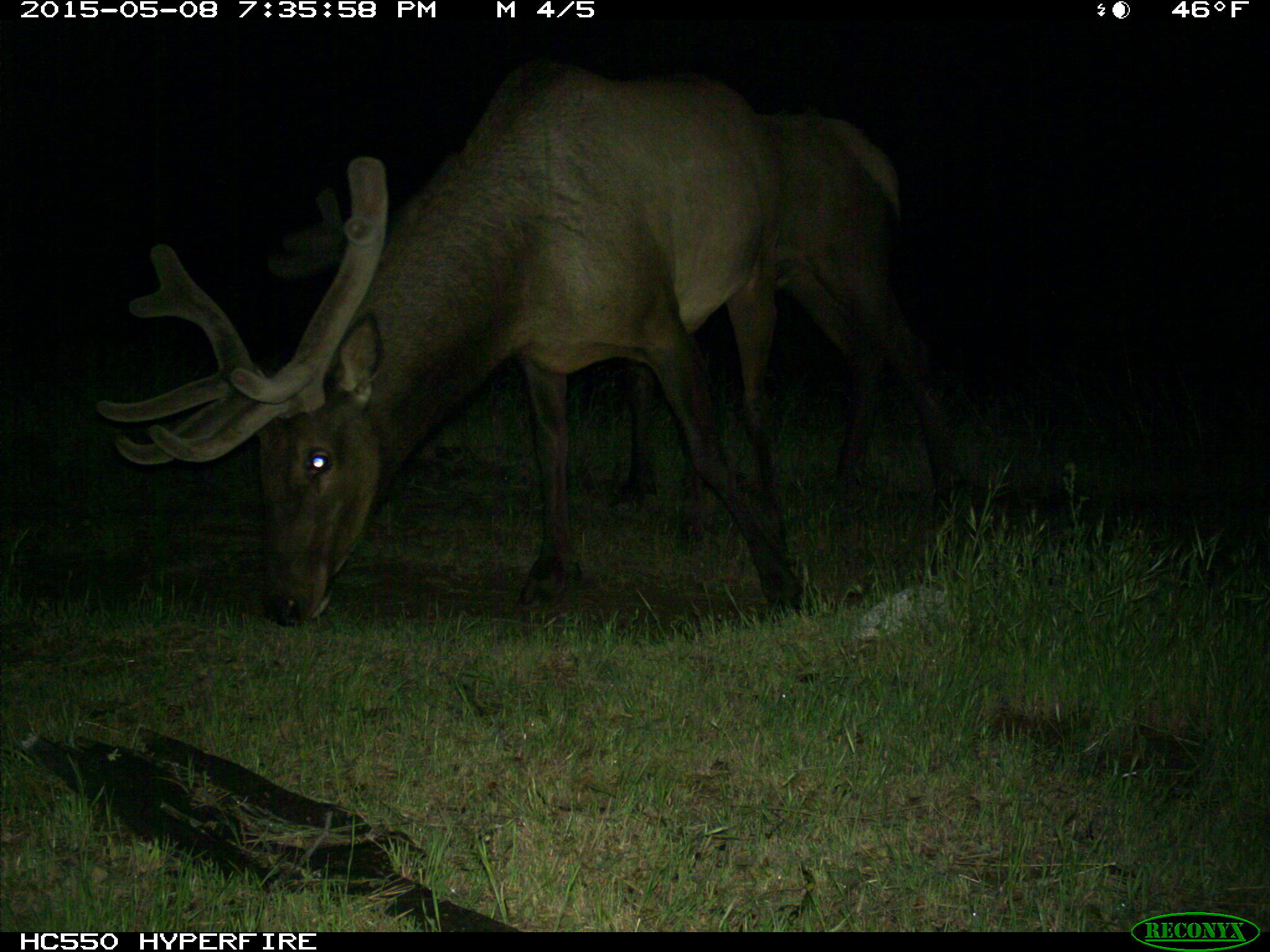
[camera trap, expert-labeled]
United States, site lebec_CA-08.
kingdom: Animalia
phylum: Chordata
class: Mammalia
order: Artiodactyla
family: Cervidae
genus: Cervus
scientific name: Cervus canadensis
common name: elk